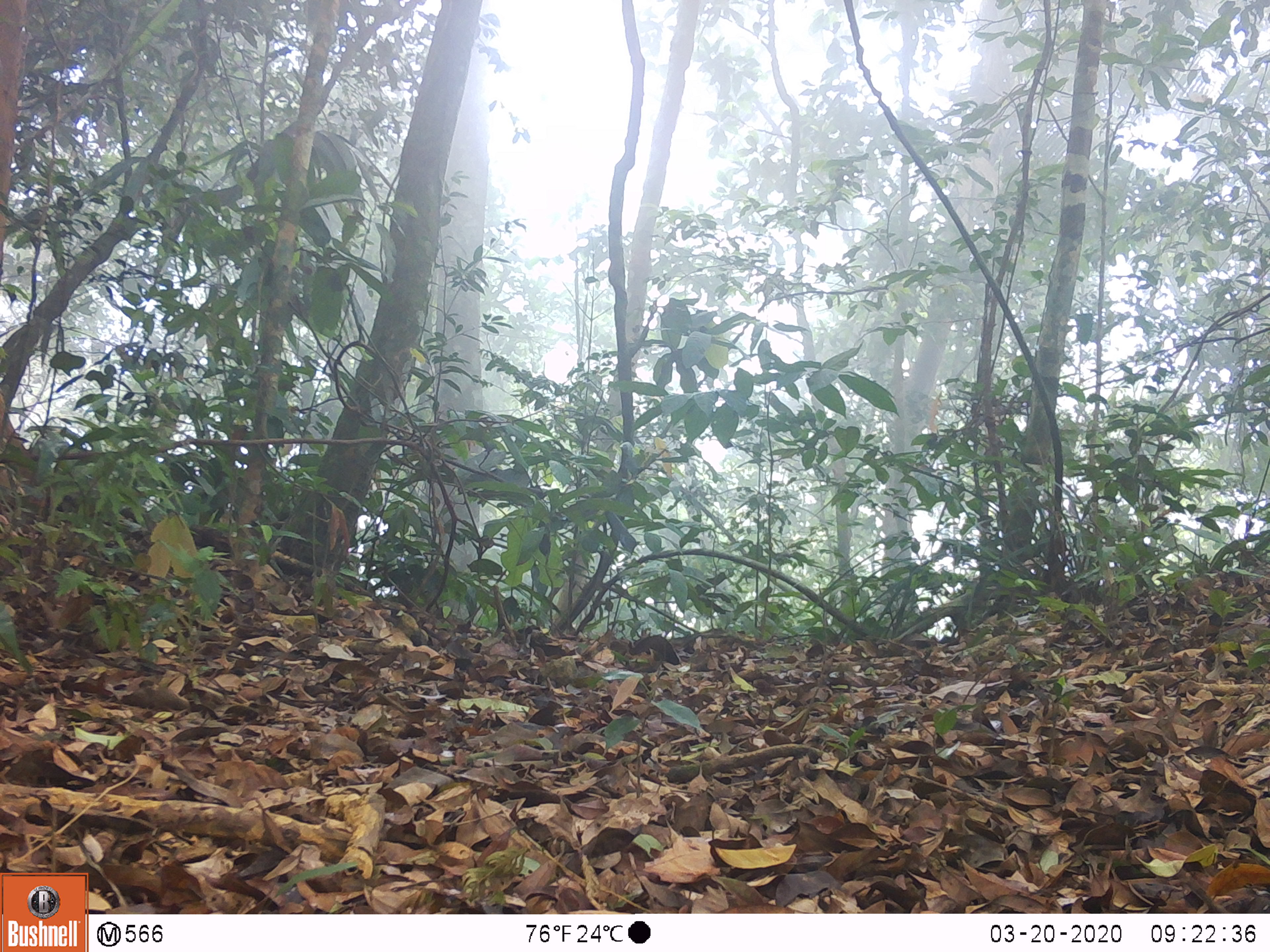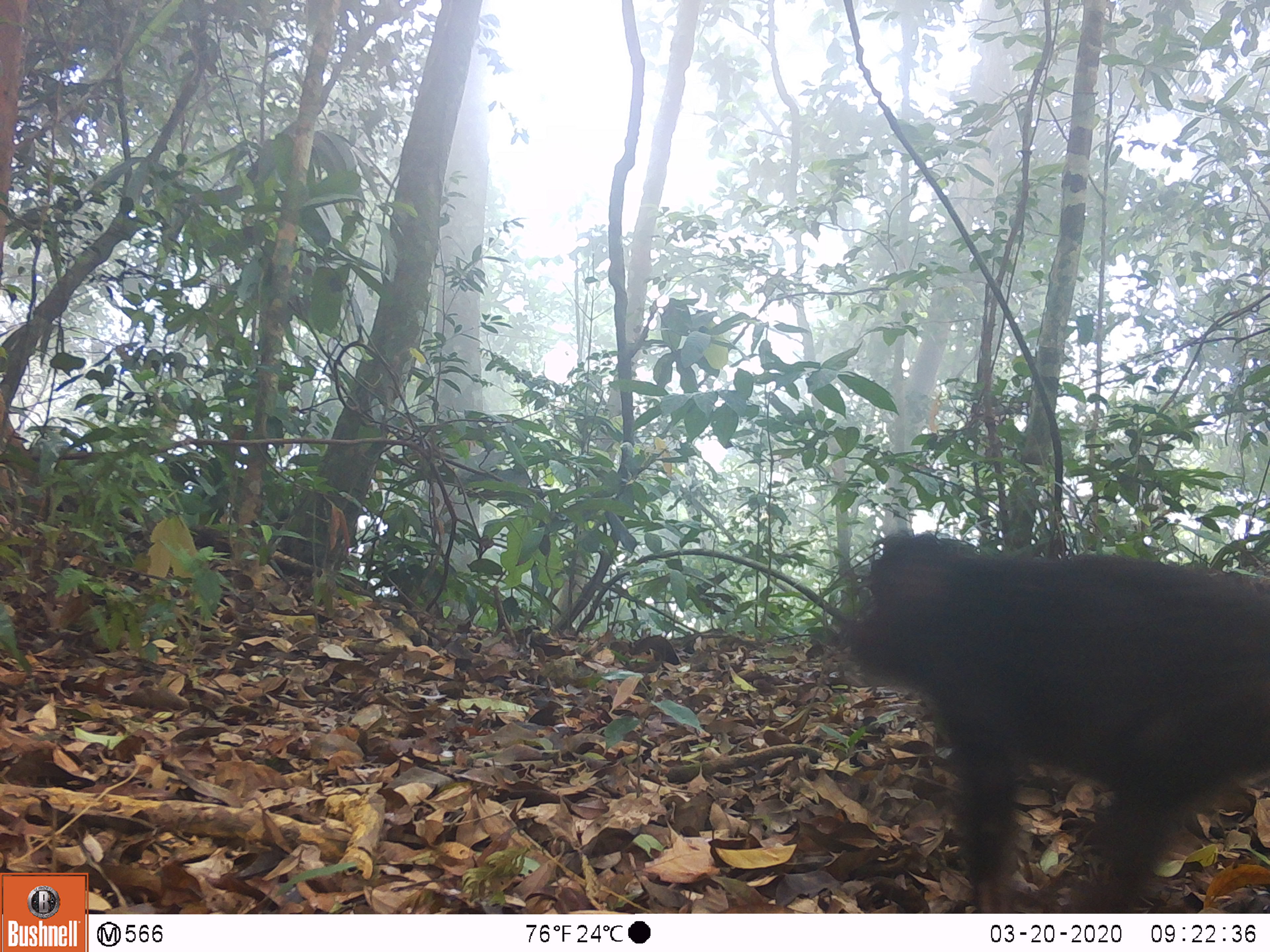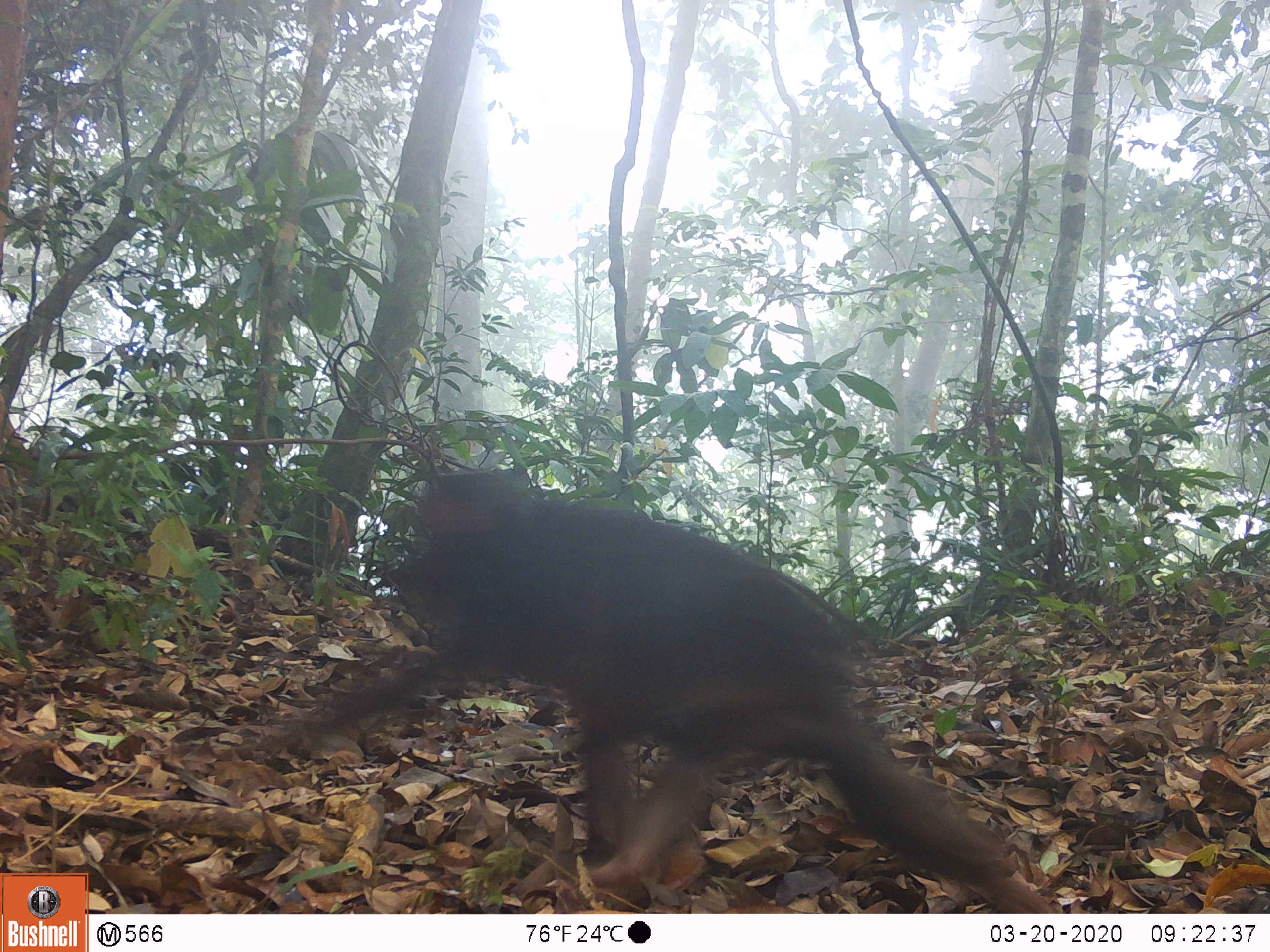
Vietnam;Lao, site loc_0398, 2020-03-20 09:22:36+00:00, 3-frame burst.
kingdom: Animalia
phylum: Chordata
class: Mammalia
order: Primates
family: Cercopithecidae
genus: Macaca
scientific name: Macaca arctoides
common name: stump-tailed macaque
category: stump tailed macaque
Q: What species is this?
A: Stump tailed macaque (stump-tailed macaque) (Macaca arctoides).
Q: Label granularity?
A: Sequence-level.